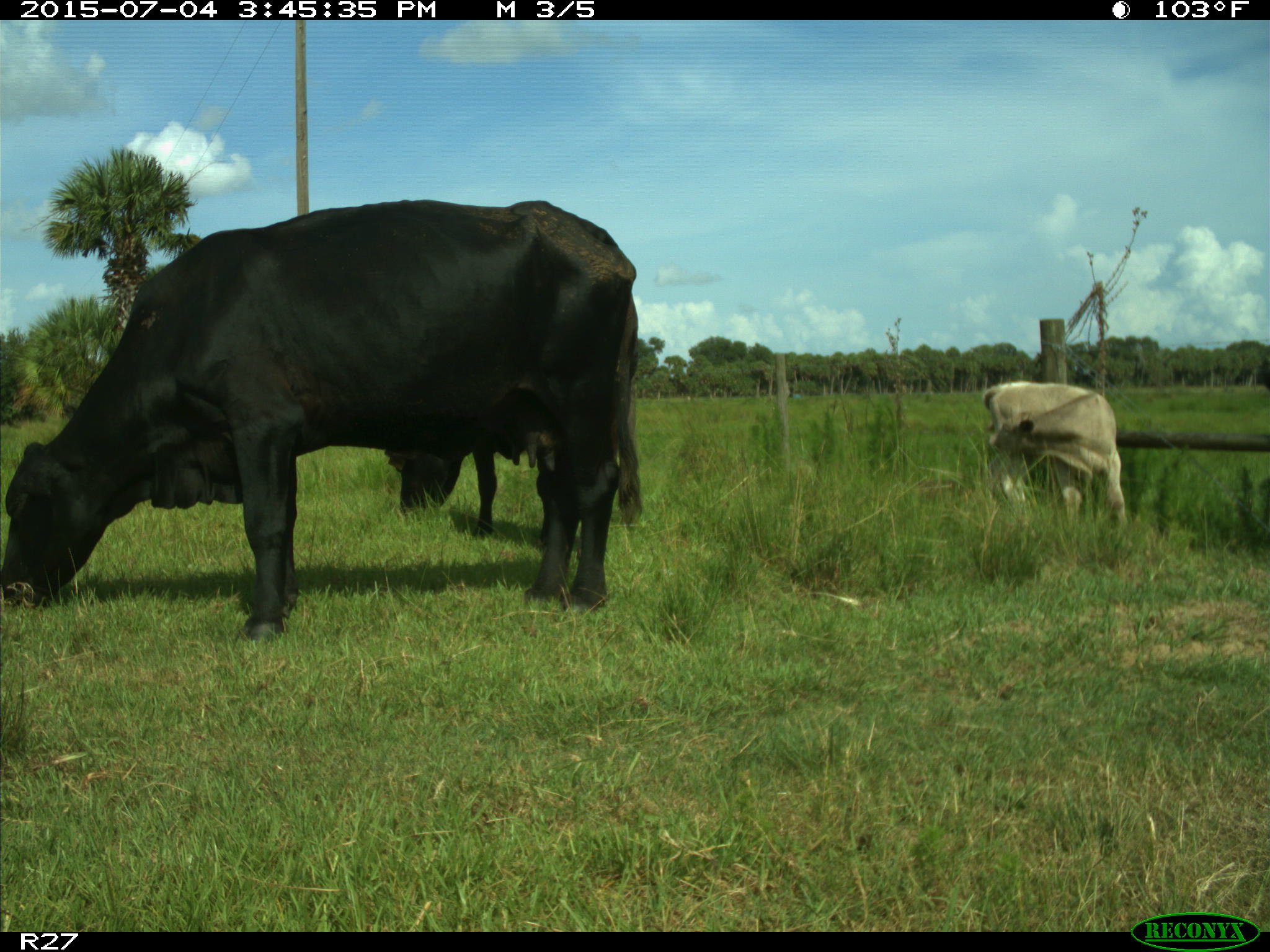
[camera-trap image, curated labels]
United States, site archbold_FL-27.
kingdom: Animalia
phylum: Chordata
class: Mammalia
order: Artiodactyla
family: Bovidae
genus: Bos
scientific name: Bos taurus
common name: domestic cow